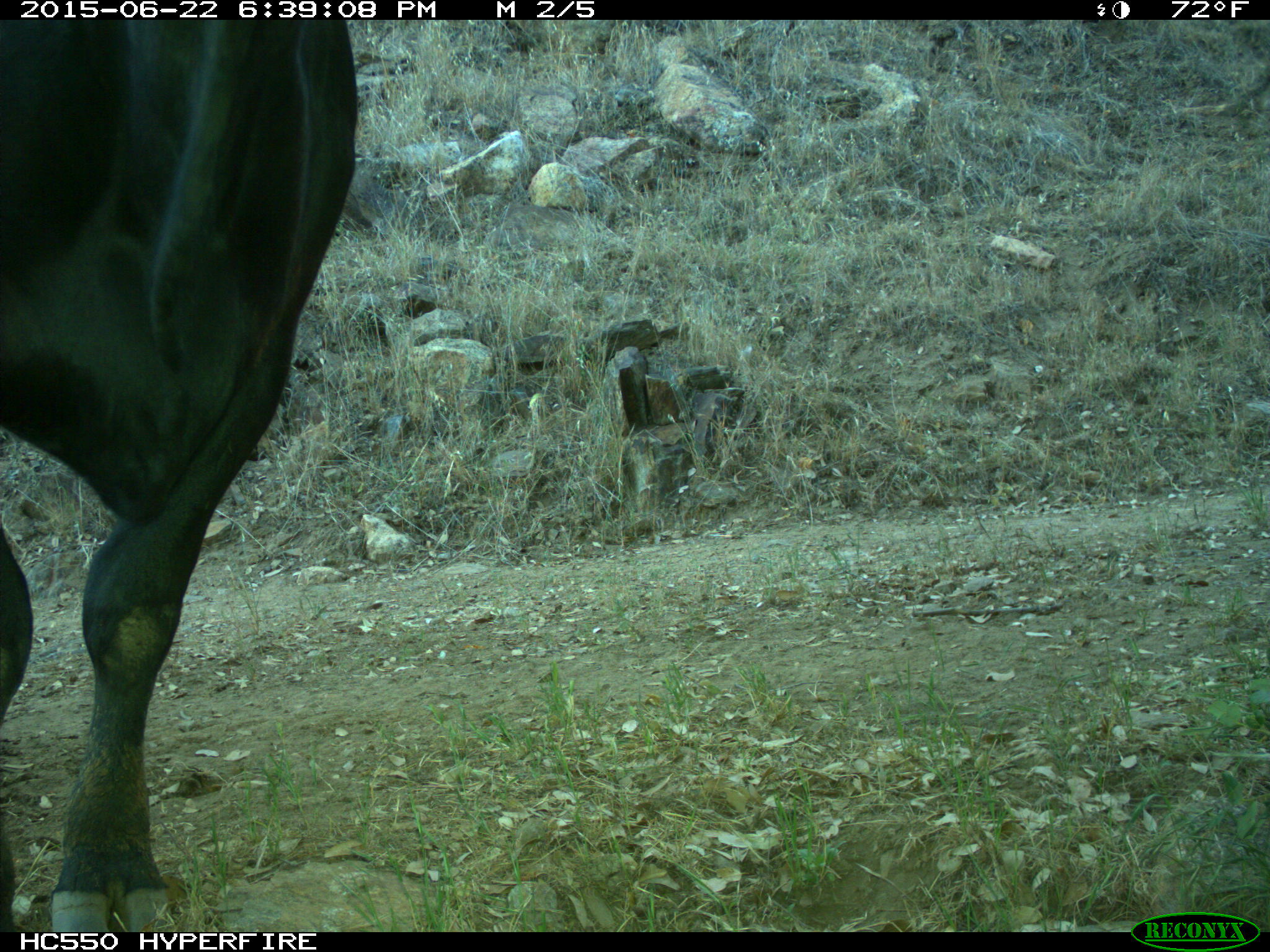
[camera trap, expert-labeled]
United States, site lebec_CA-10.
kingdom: Animalia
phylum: Chordata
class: Mammalia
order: Artiodactyla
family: Bovidae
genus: Bos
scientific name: Bos taurus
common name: domestic cow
Bos taurus (domestic cow).